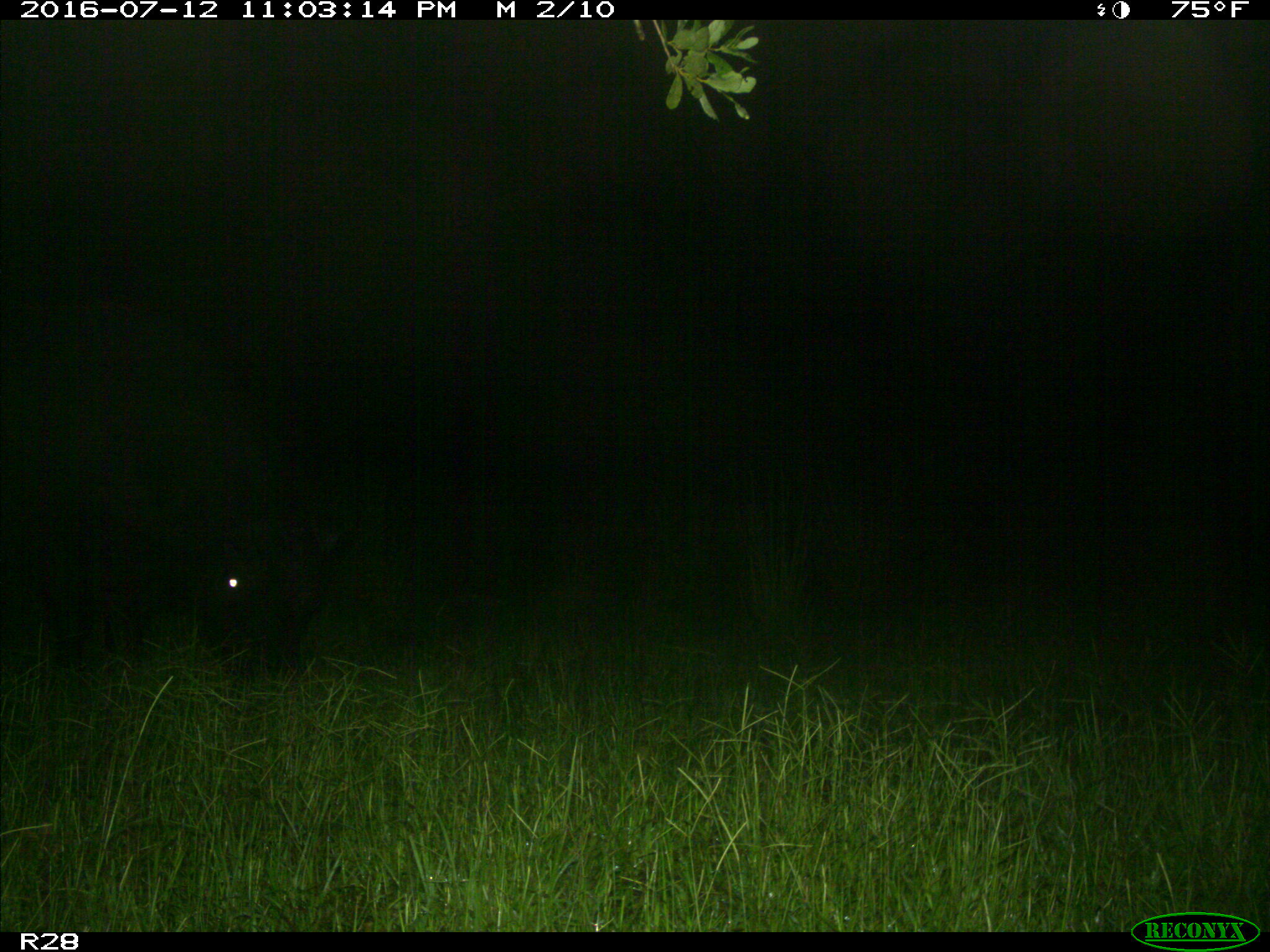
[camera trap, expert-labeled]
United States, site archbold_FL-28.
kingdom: Animalia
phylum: Chordata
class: Mammalia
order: Artiodactyla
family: Bovidae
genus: Bos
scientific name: Bos taurus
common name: domestic cow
Bos taurus (domestic cow).